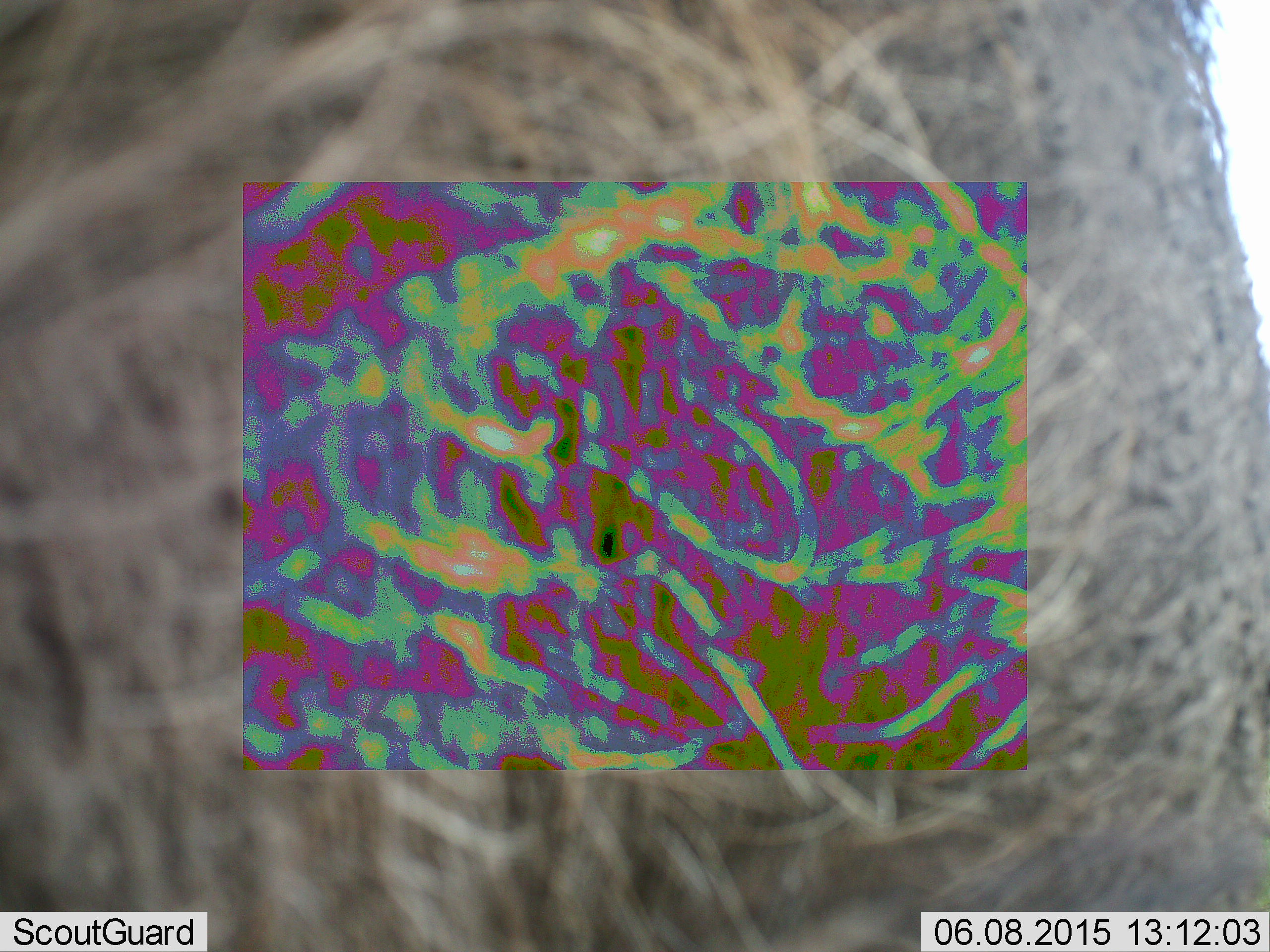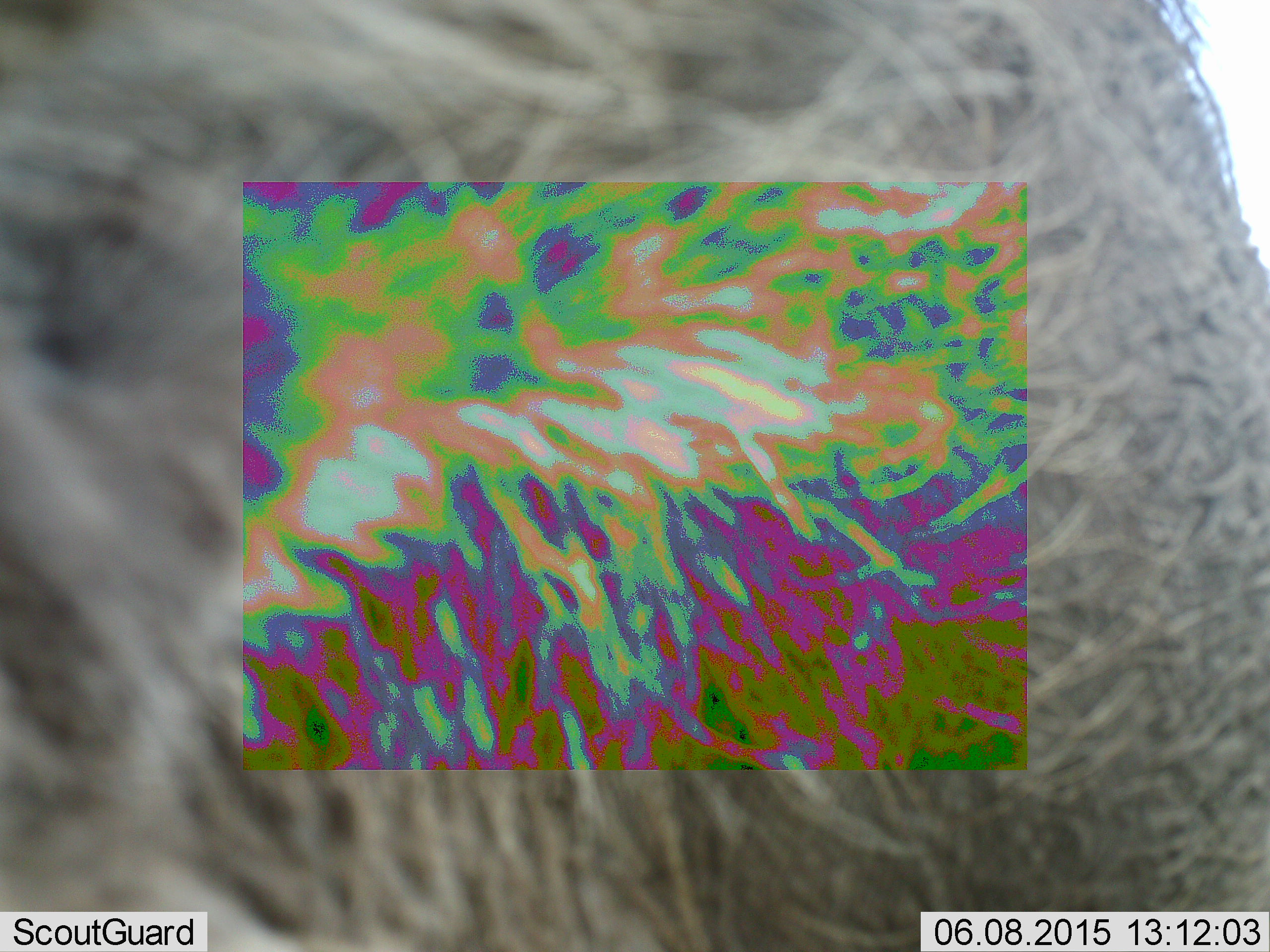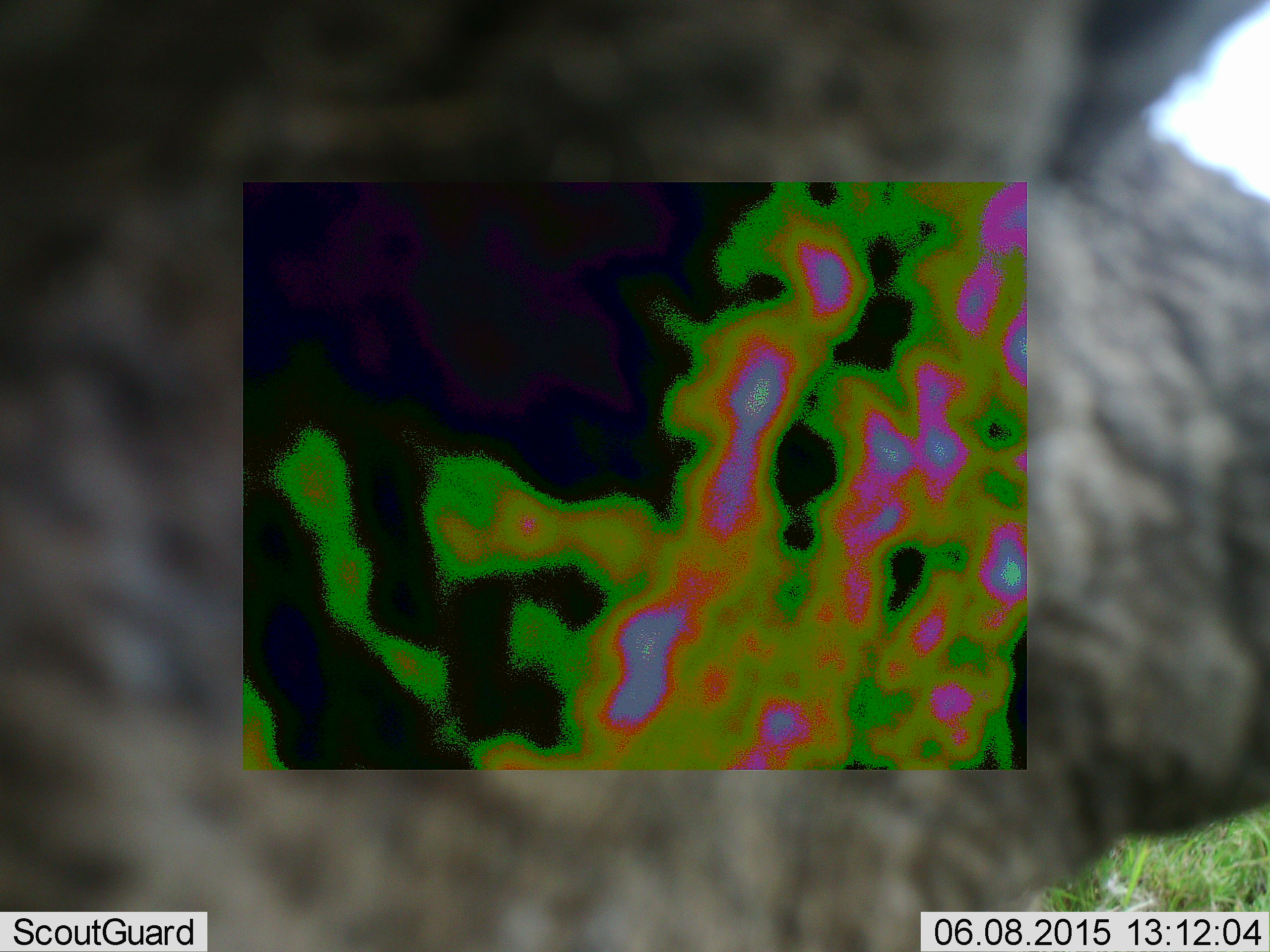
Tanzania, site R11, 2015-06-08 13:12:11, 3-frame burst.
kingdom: Animalia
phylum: Chordata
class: Mammalia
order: Artiodactyla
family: Suidae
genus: Phacochoerus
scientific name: Phacochoerus africanus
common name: warthog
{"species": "warthog (Phacochoerus africanus)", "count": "1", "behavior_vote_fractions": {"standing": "78%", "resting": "0%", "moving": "11%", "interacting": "11%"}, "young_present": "0%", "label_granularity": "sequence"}